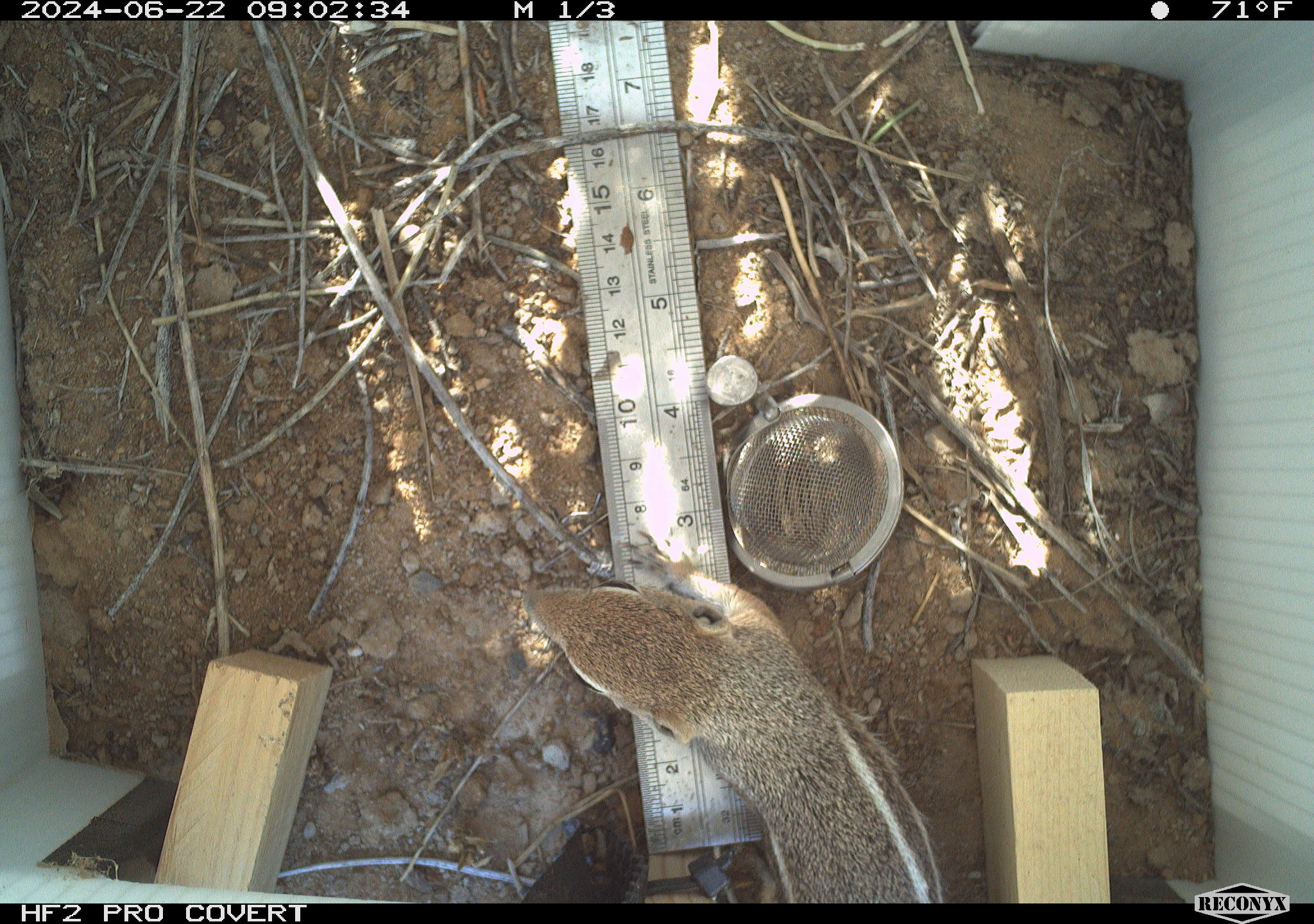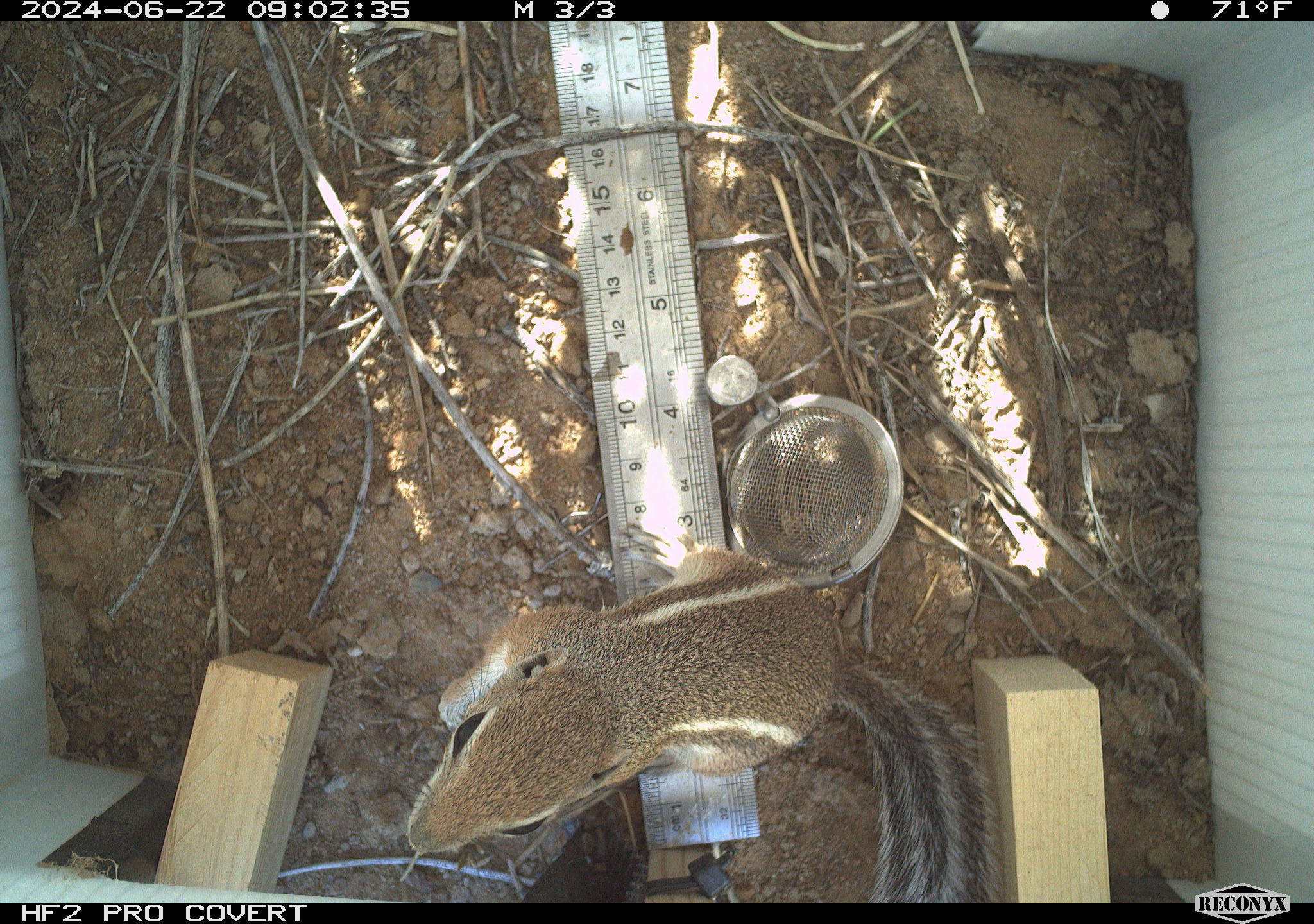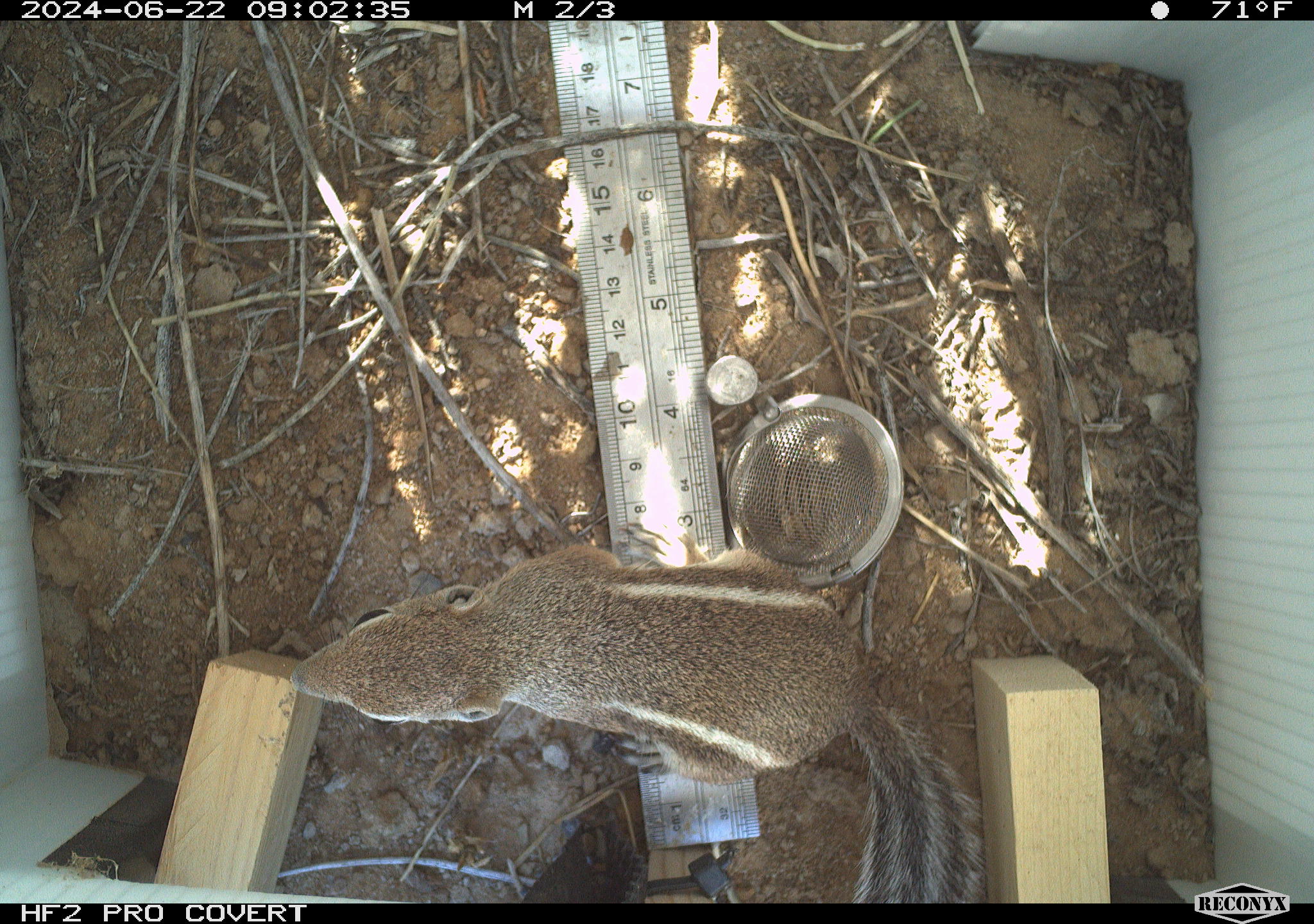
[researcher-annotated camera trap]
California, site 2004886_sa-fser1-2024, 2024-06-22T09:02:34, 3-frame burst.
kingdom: Animalia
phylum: Chordata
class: Mammalia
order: Rodentia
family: Sciuridae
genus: Ammospermophilus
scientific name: Ammospermophilus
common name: antelope ground squirrels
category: ammospermophilus species